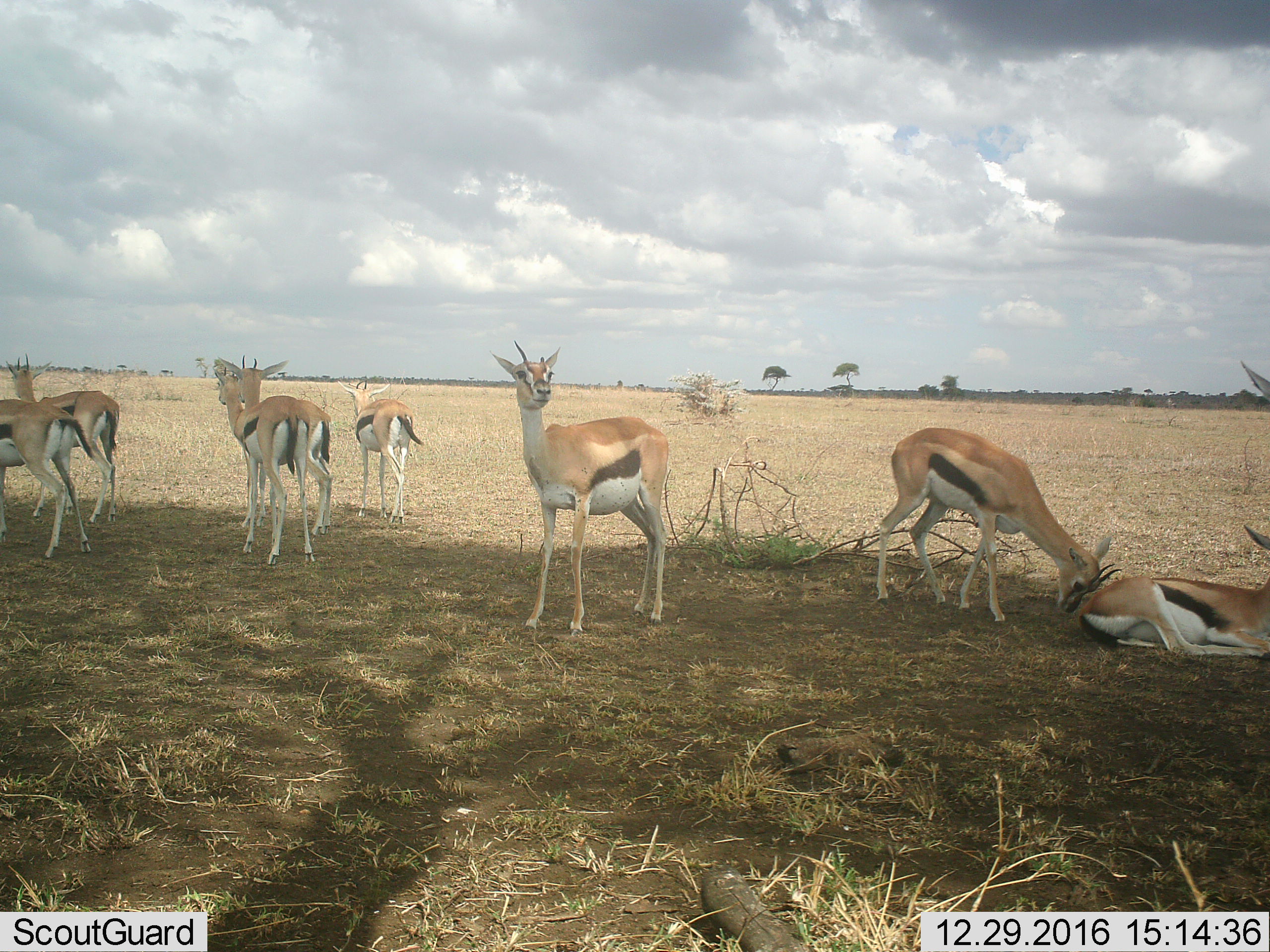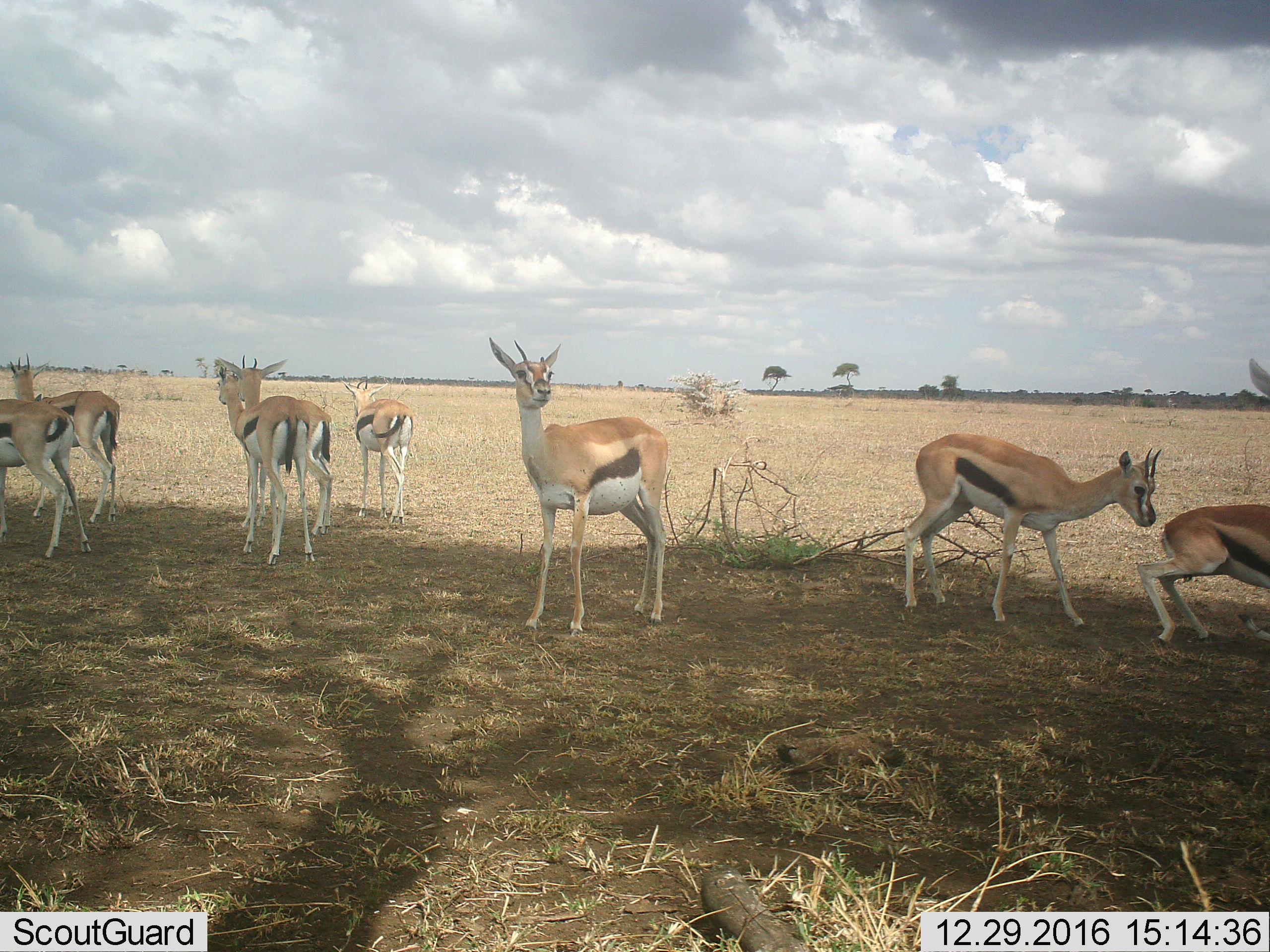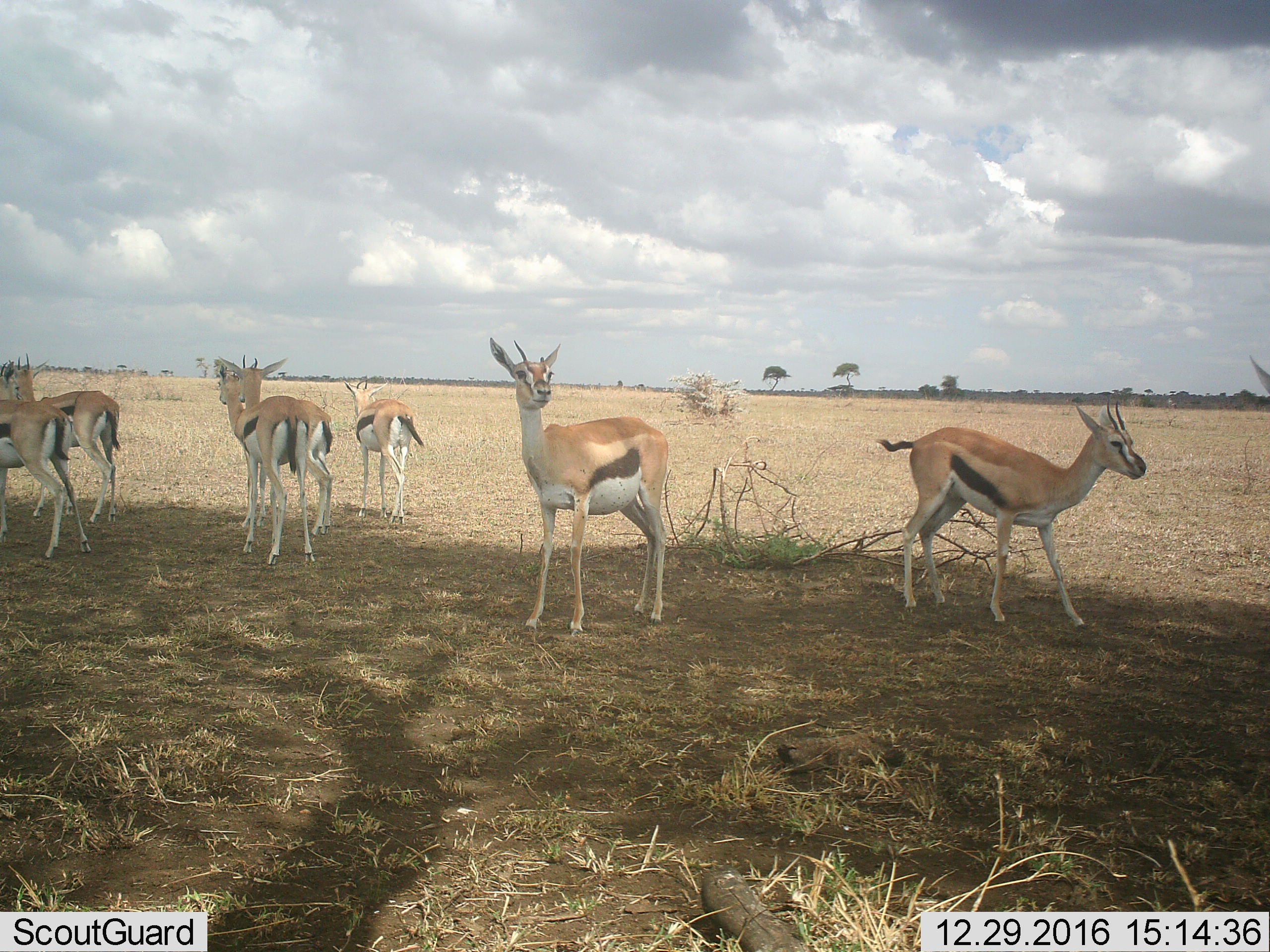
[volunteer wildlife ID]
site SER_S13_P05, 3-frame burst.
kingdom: Animalia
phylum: Chordata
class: Mammalia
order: Artiodactyla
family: Bovidae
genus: Eudorcas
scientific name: Eudorcas thomsonii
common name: thomson's gazelle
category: gazellethomsons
Gazellethomsons (thomson's gazelle) (Eudorcas thomsonii), count 9. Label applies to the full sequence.